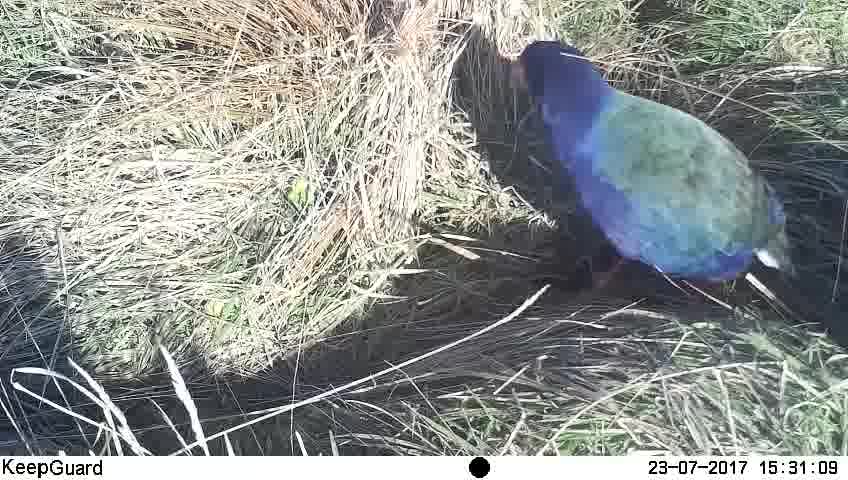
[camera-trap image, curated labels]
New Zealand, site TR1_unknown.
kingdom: Animalia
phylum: Chordata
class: Aves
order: Gruiformes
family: Rallidae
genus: Porphyrio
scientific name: Porphyrio mantelli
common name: takahe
Takahe (Porphyrio mantelli).